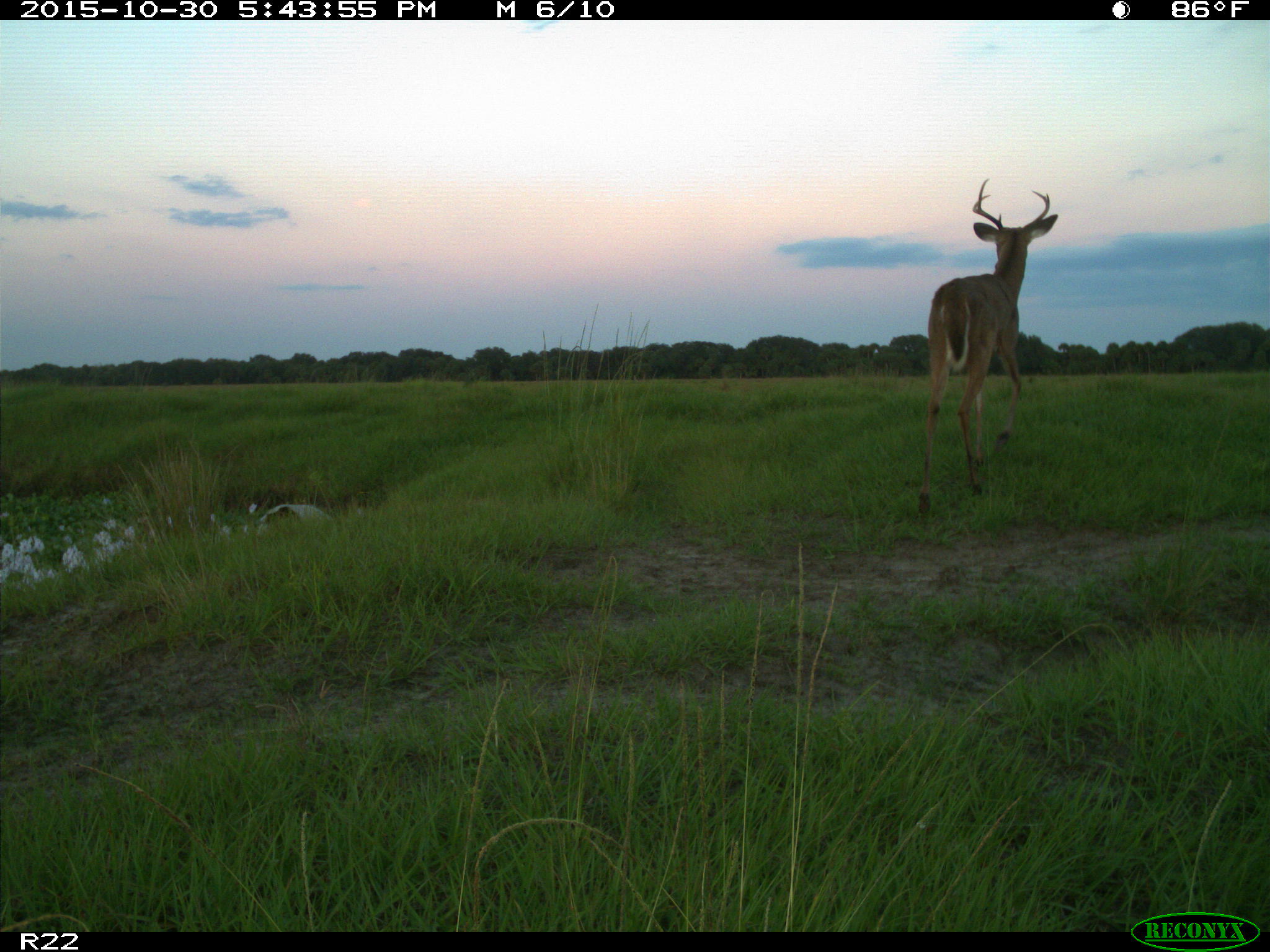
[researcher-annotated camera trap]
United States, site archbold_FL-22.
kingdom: Animalia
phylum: Chordata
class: Mammalia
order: Artiodactyla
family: Cervidae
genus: Odocoileus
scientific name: Odocoileus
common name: deer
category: unidentified deer